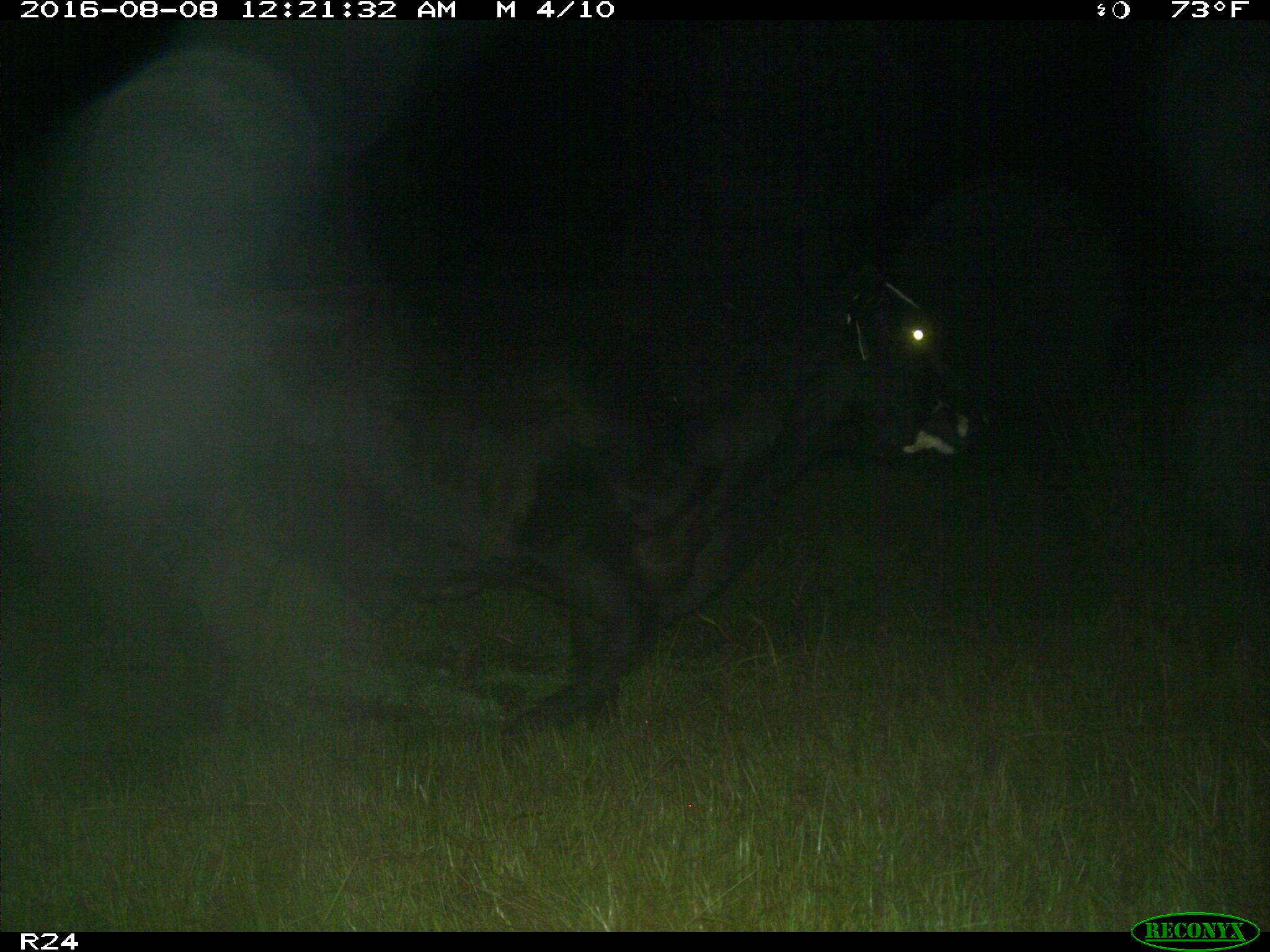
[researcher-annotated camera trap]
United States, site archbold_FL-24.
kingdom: Animalia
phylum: Chordata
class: Mammalia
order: Artiodactyla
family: Bovidae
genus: Bos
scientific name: Bos taurus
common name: domestic cow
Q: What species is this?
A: Bos taurus (domestic cow).